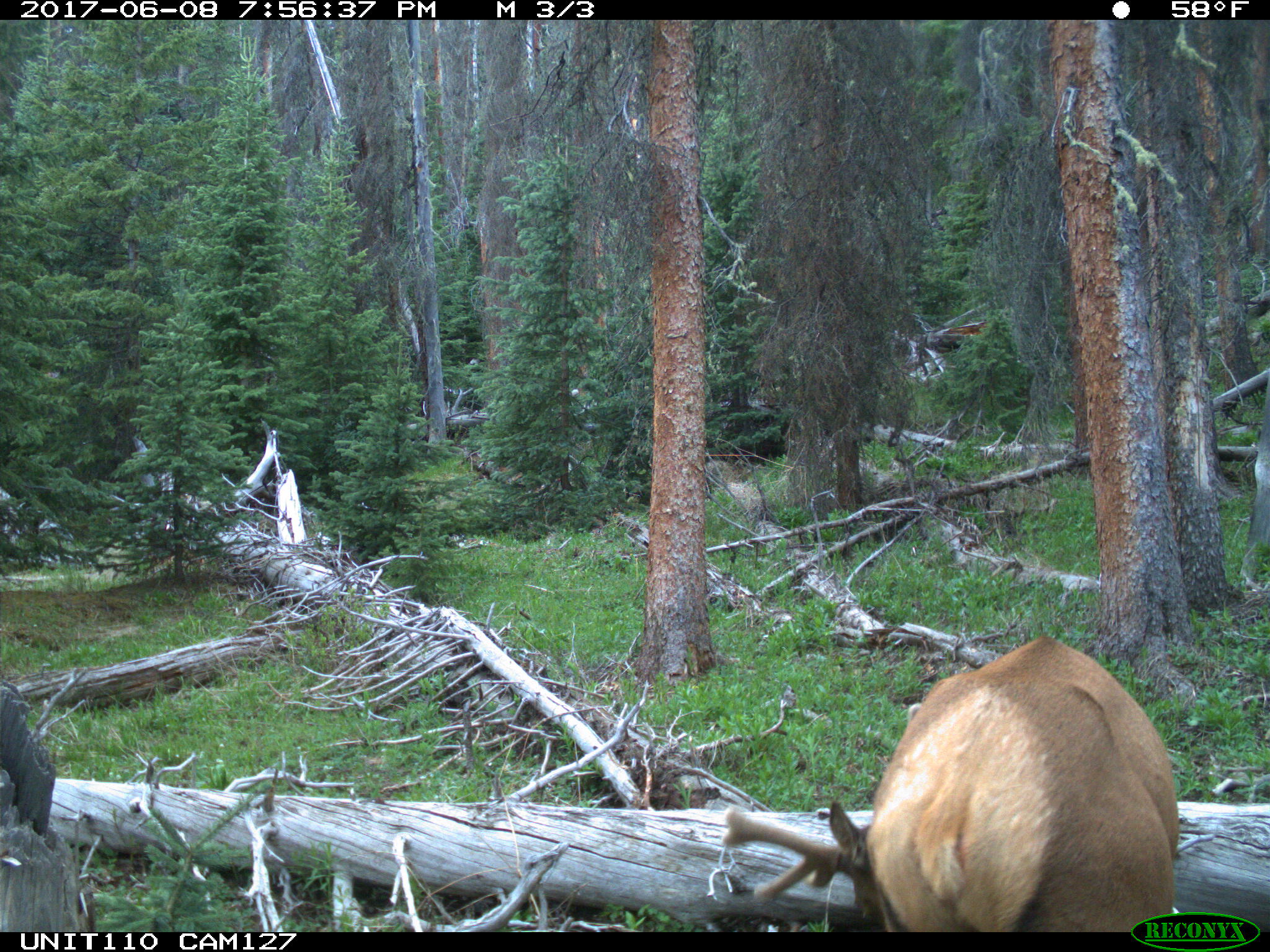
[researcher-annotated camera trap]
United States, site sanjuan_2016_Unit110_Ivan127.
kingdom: Animalia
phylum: Chordata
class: Mammalia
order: Artiodactyla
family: Cervidae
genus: Cervus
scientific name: Cervus elaphus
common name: red deer